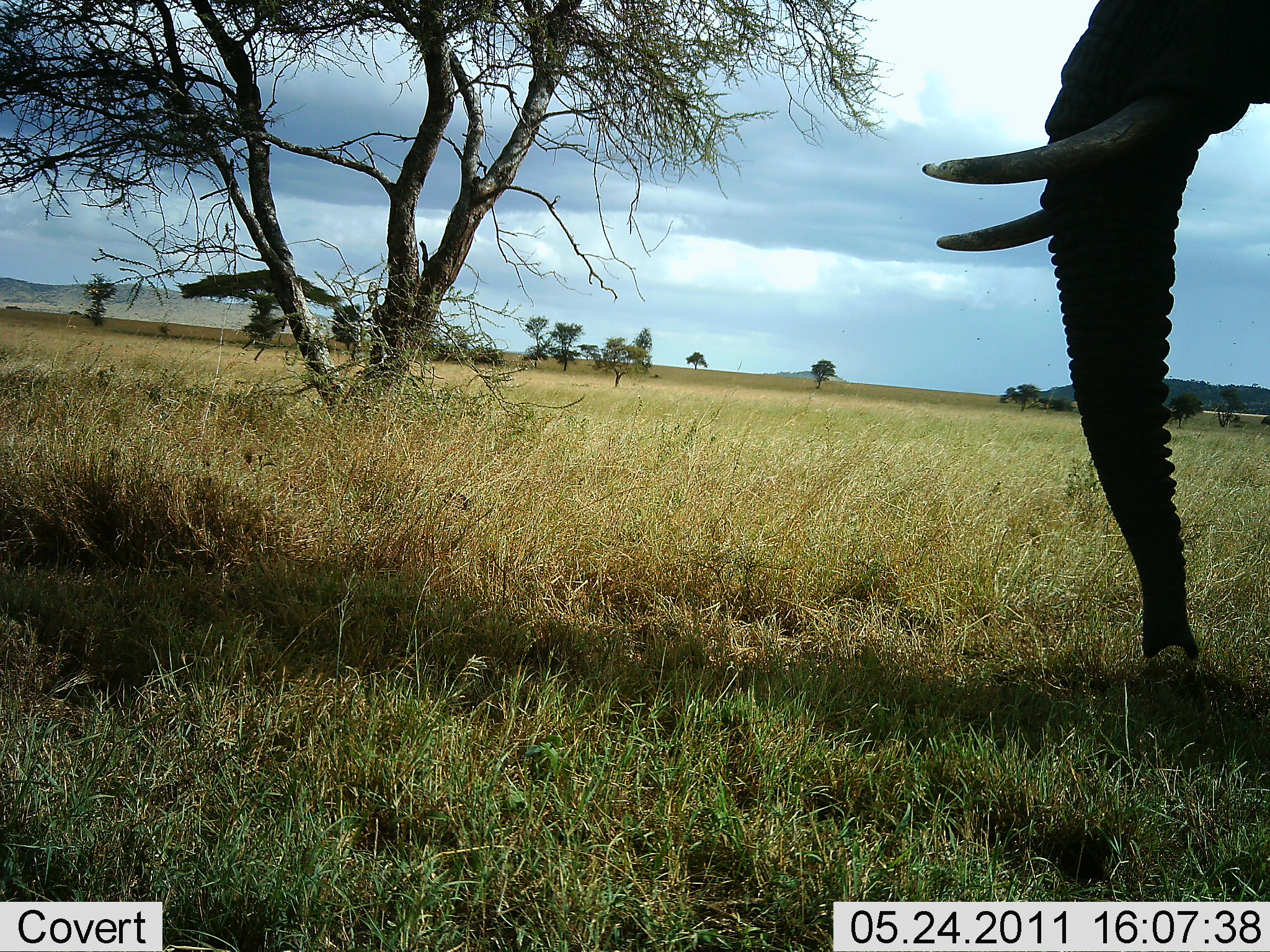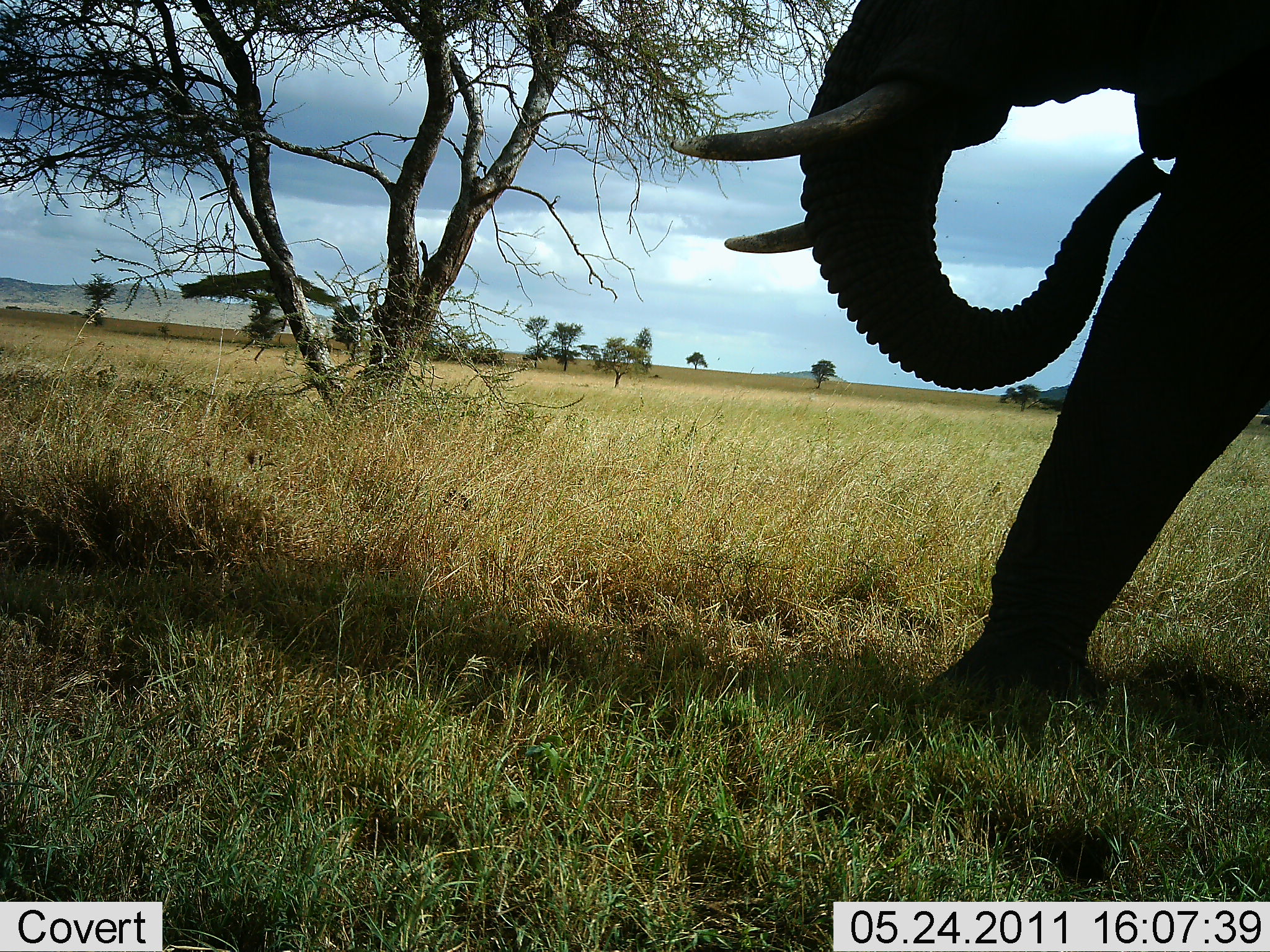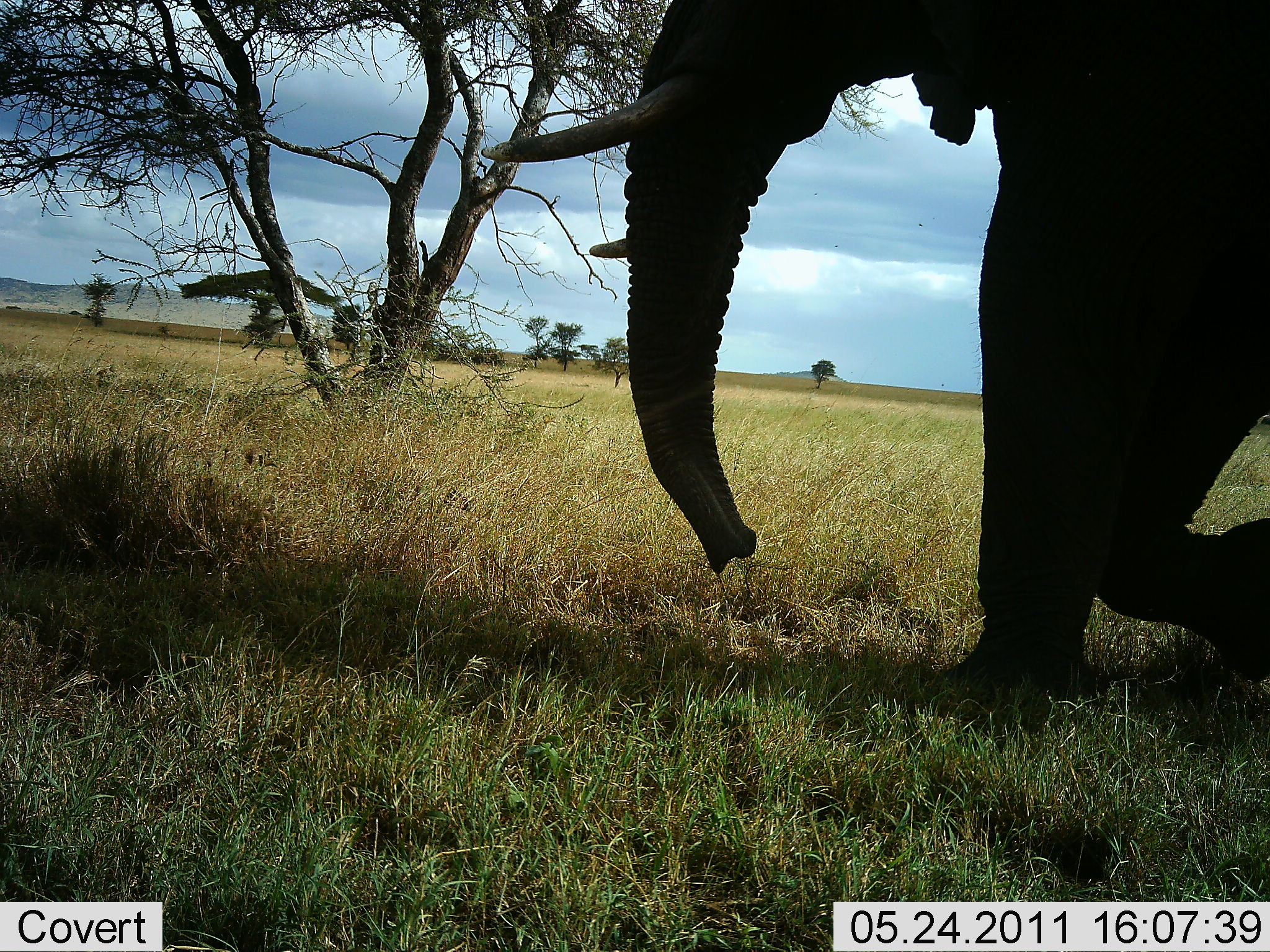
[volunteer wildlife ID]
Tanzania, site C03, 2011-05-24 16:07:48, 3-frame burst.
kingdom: Animalia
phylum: Chordata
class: Mammalia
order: Proboscidea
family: Elephantidae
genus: Loxodonta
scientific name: Loxodonta africana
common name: african bush elephant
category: elephant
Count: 1.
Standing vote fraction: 30%.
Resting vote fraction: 0%.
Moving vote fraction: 90%.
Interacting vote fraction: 0%.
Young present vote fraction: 0%.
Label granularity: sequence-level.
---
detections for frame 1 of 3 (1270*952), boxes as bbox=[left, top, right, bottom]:
animal: bbox=[922, 0, 1270, 675]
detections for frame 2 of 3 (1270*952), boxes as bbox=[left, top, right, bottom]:
animal: bbox=[667, 0, 1270, 735]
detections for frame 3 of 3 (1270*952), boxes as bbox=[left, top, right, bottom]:
animal: bbox=[483, 0, 1270, 719]